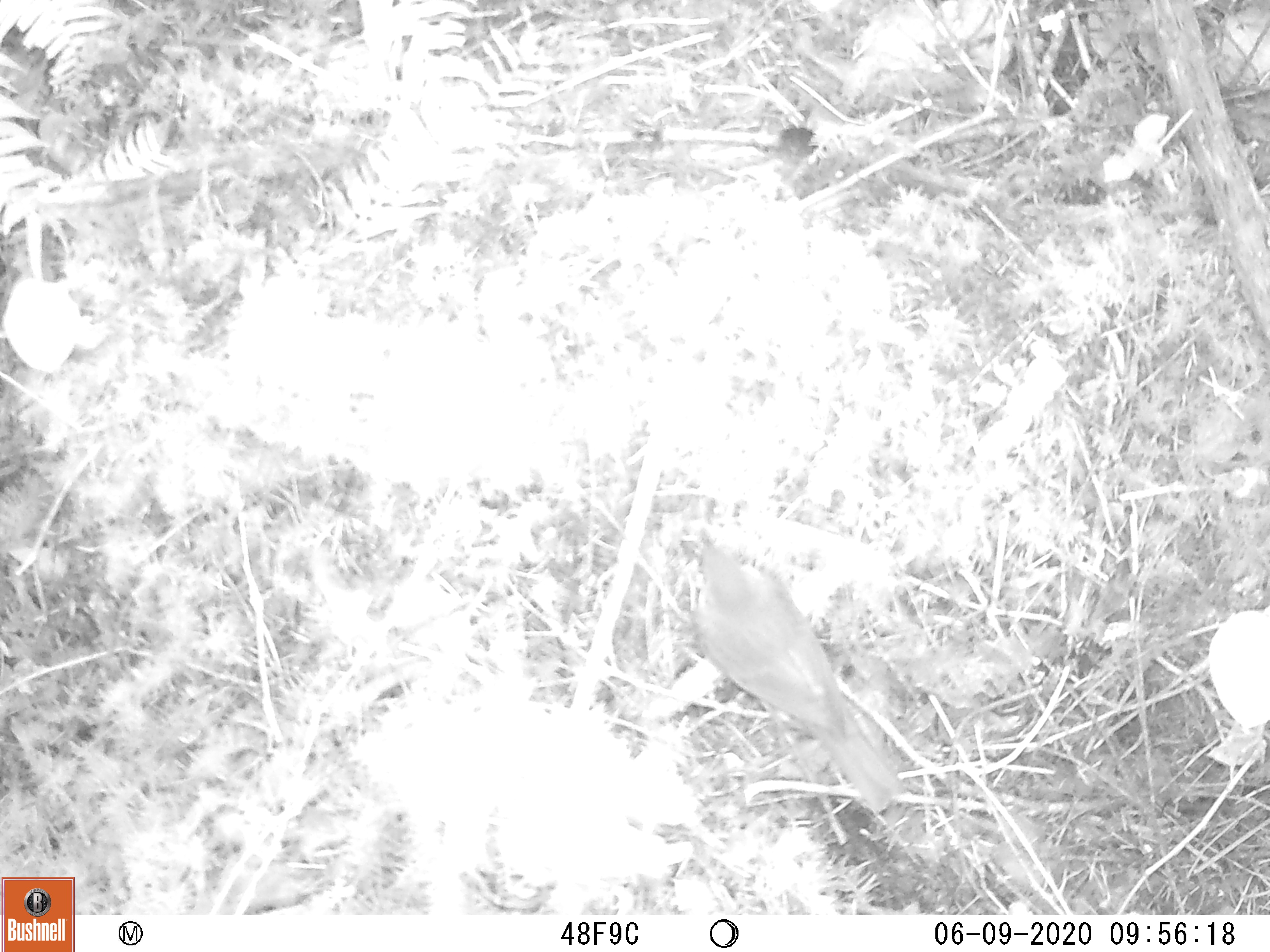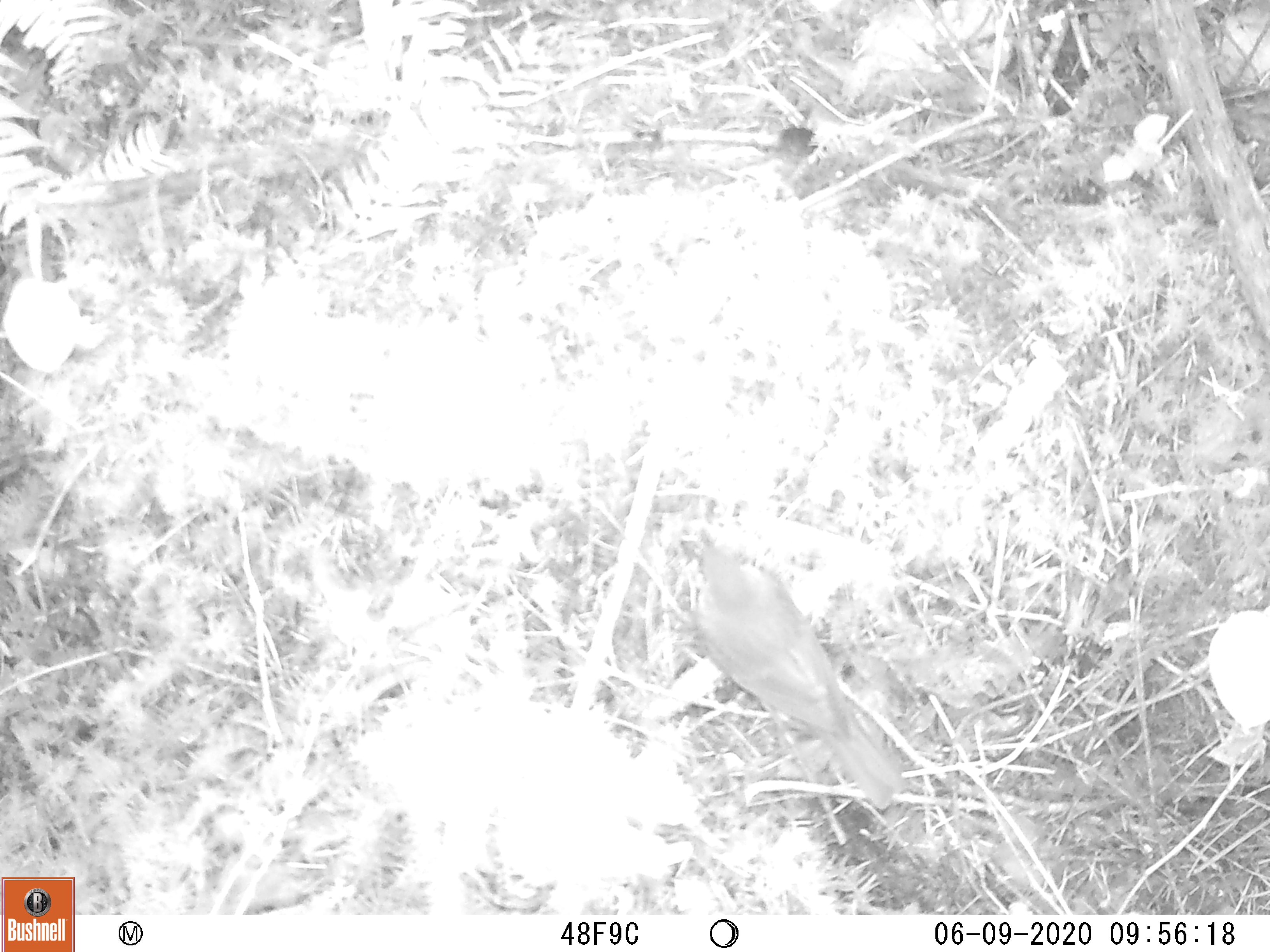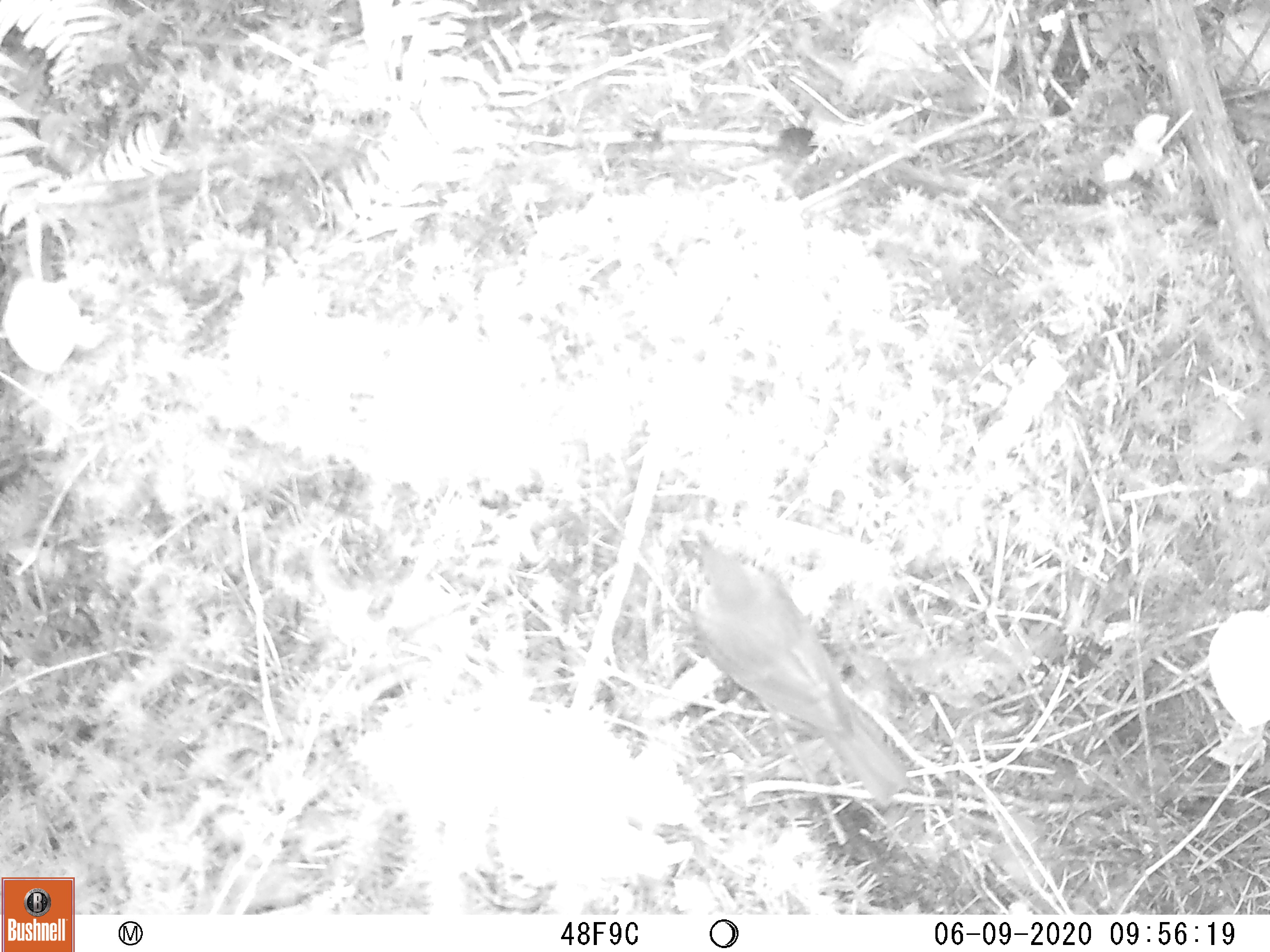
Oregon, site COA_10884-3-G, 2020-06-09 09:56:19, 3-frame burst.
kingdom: Animalia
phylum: Chordata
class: Aves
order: Passeriformes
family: Turdidae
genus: Catharus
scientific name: Catharus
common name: brown thrushes and nightingale-thrushes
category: catharus species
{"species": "catharus species (brown thrushes and nightingale-thrushes) (Catharus)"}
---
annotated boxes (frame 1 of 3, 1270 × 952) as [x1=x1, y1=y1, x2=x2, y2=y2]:
catharus species: [x1=686, y1=544, x2=903, y2=815]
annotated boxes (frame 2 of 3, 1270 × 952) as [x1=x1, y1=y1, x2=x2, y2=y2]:
catharus species: [x1=683, y1=542, x2=904, y2=809]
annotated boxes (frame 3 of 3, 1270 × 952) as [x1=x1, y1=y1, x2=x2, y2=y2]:
catharus species: [x1=687, y1=538, x2=910, y2=800]